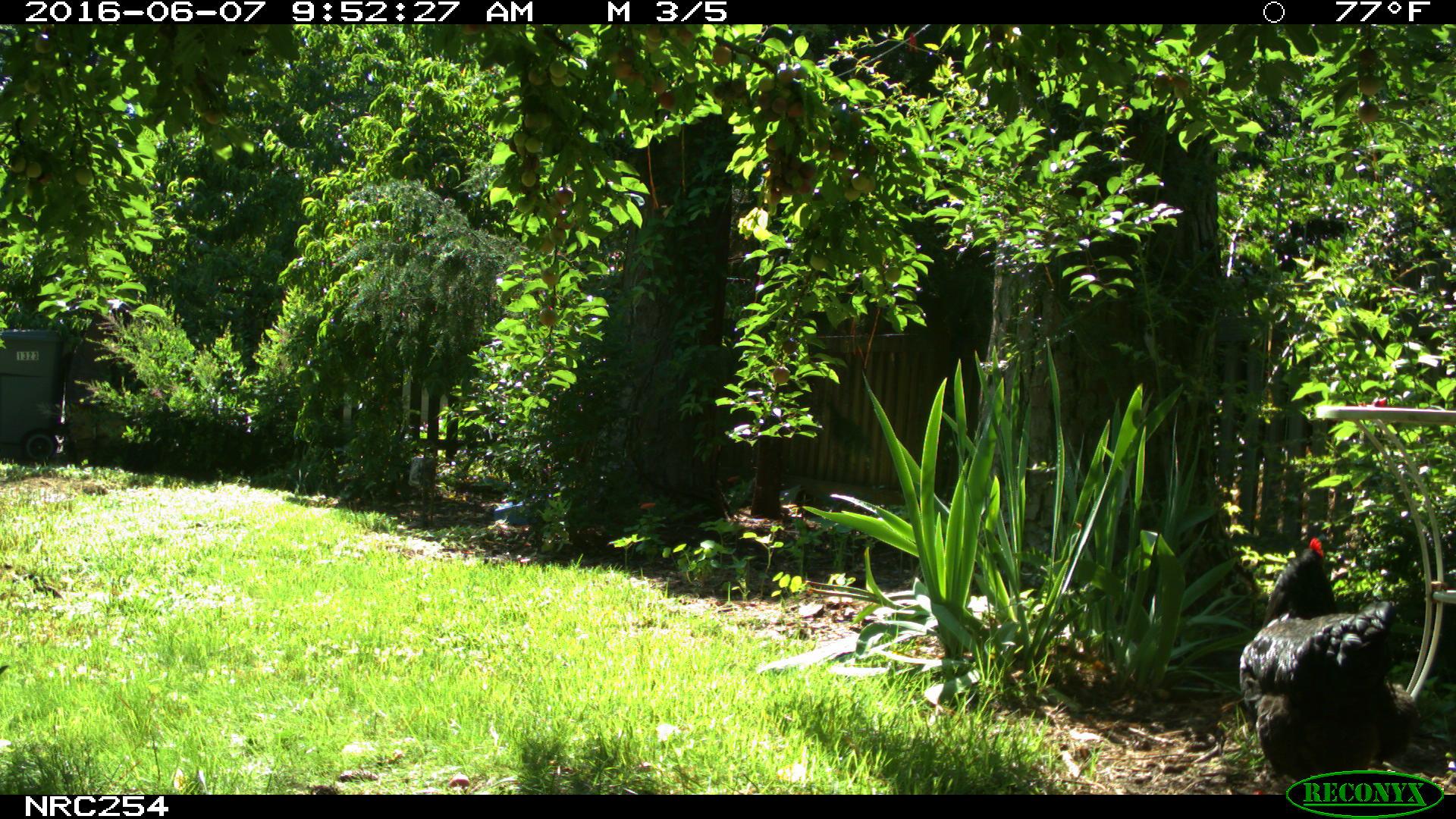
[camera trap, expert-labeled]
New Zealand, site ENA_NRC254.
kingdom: Animalia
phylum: Chordata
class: Aves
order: Galliformes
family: Phasianidae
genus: Gallus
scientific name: Gallus gallus domesticus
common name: chicken